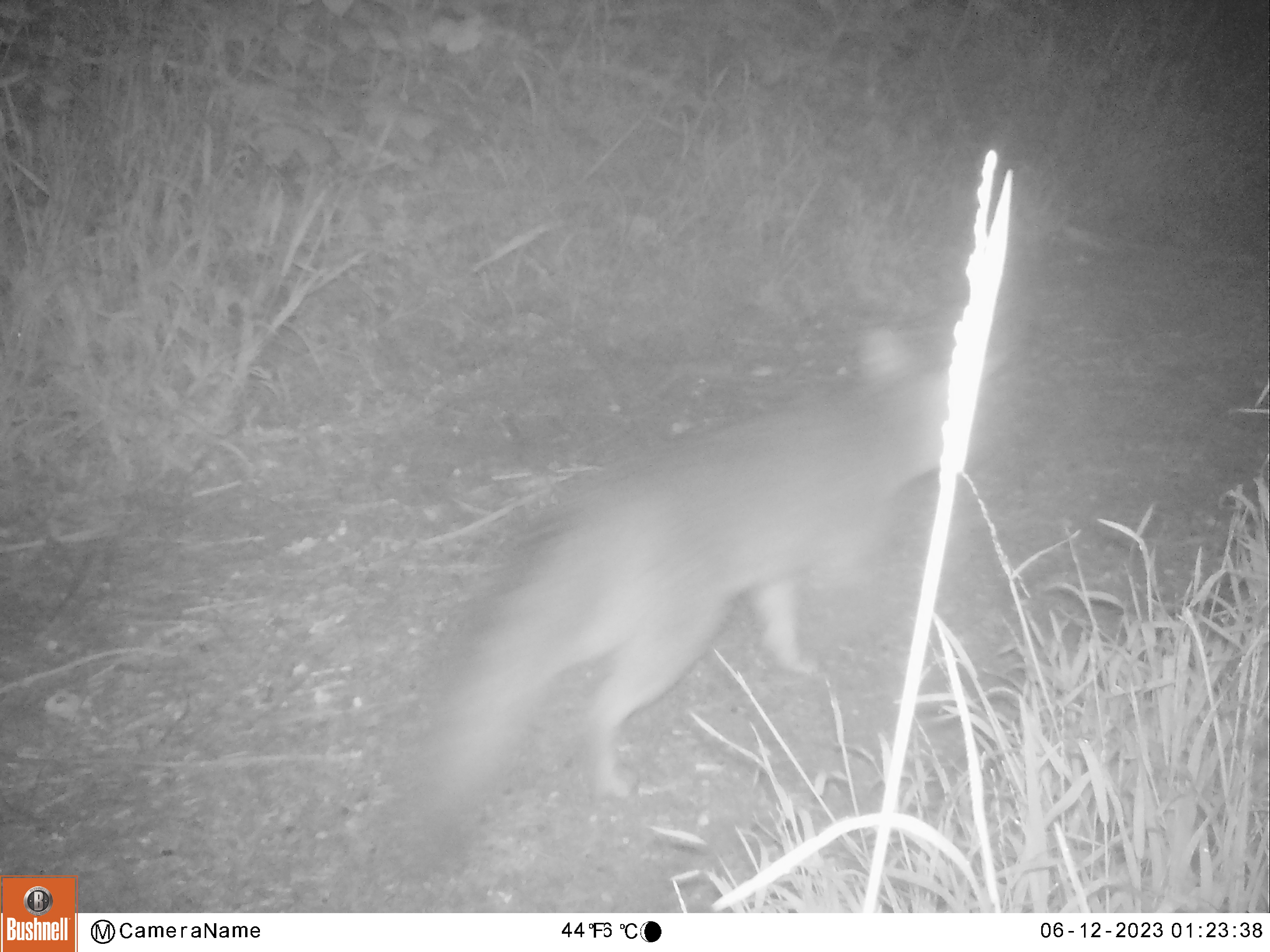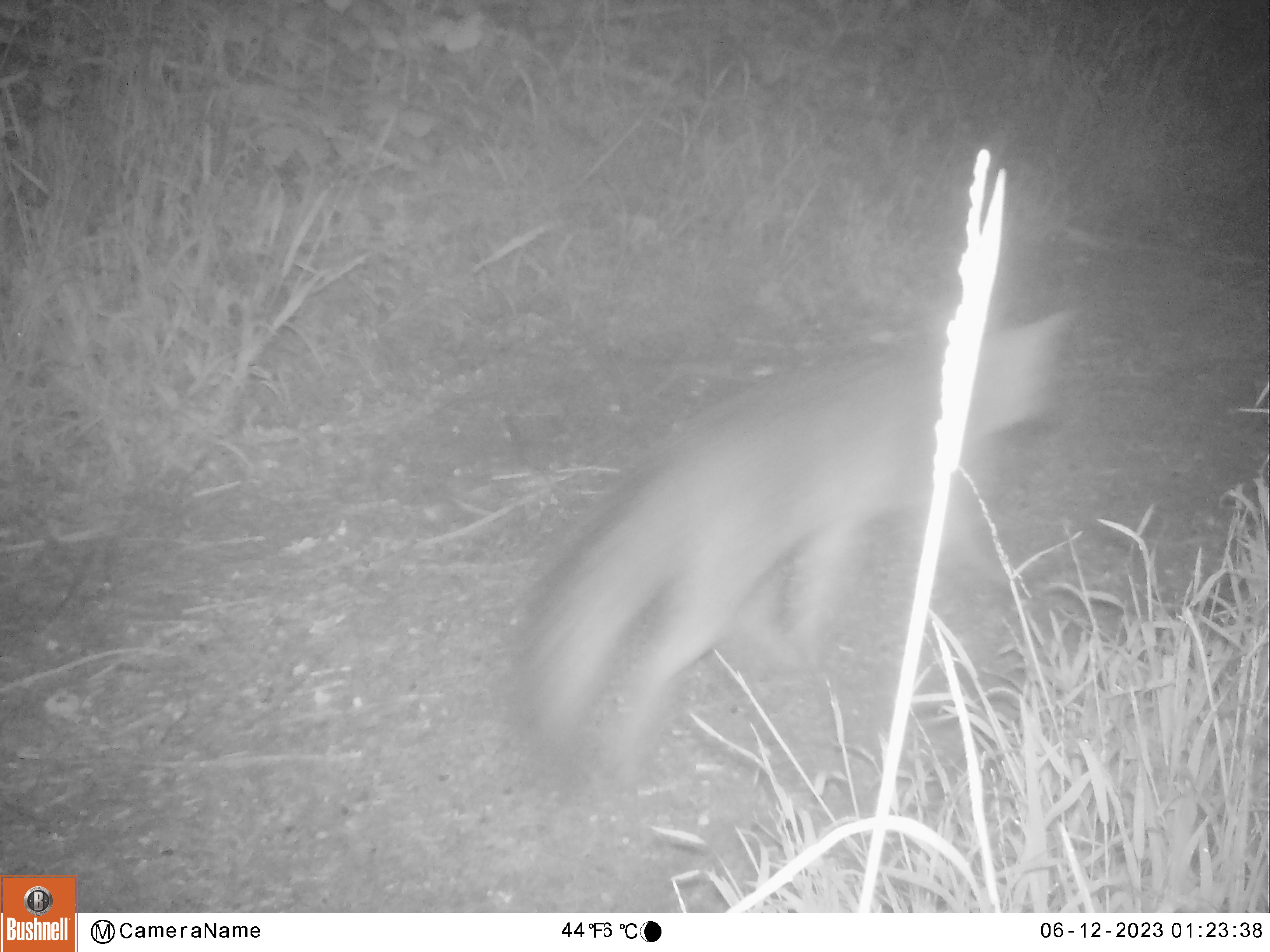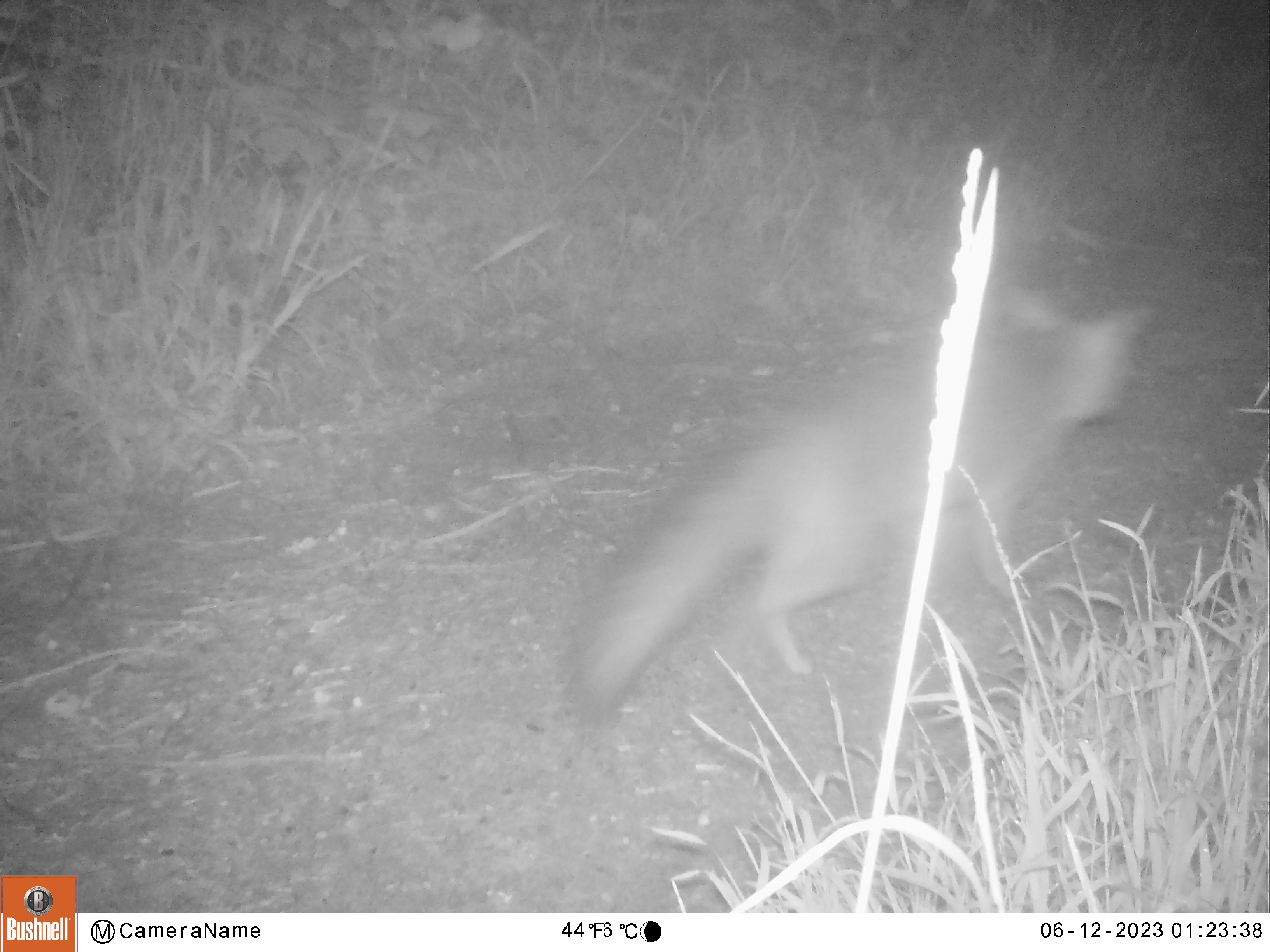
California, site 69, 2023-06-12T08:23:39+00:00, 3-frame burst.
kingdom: Animalia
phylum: Chordata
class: Mammalia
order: Carnivora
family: Canidae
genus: Urocyon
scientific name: Urocyon cinereoargenteus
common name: gray fox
Gray fox (Urocyon cinereoargenteus).